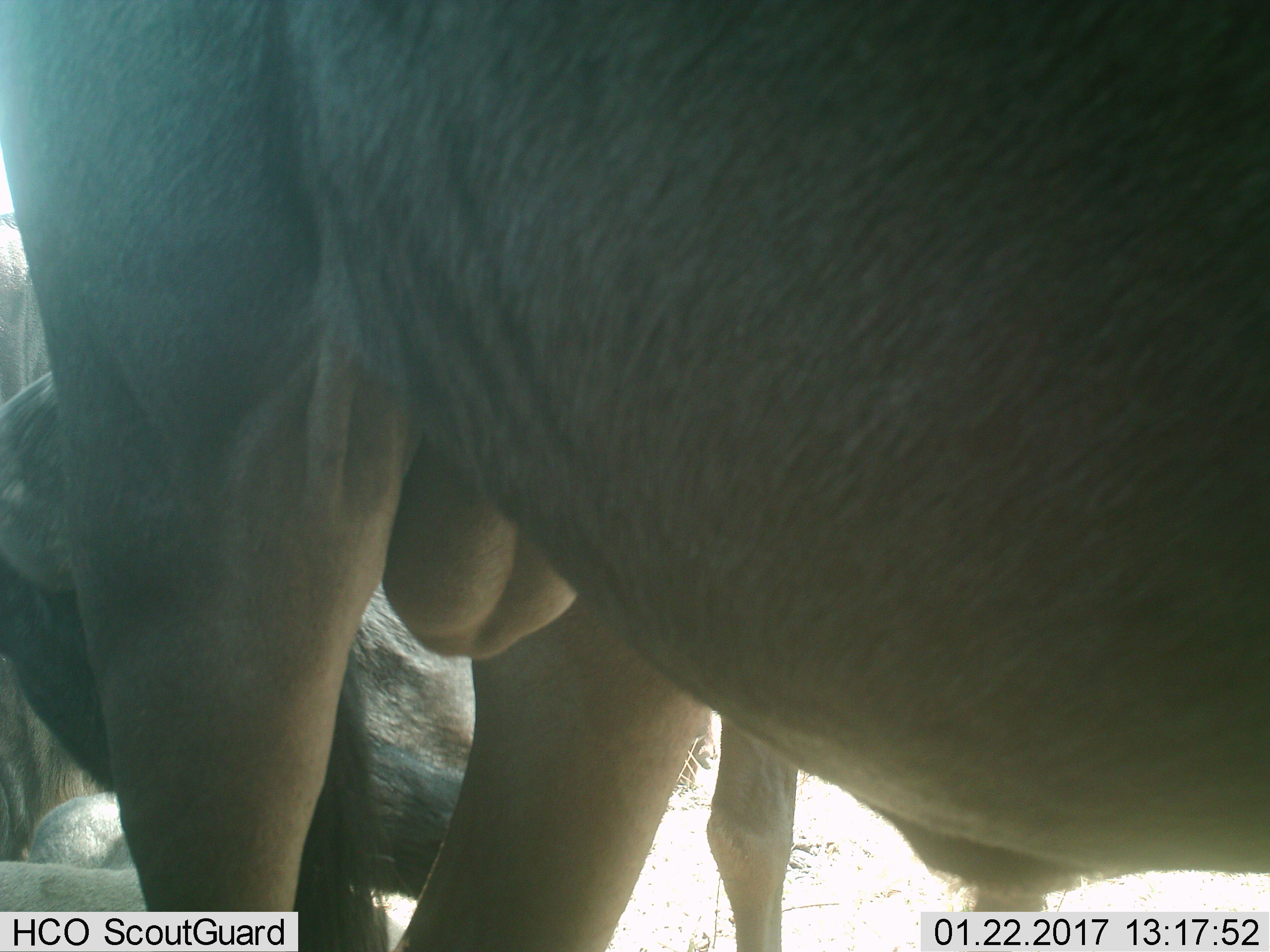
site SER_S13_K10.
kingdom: Animalia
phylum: Chordata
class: Mammalia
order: Artiodactyla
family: Bovidae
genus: Connochaetes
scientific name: Connochaetes taurinus taurinus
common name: blue wildebeest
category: wildebeestblue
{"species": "wildebeestblue (blue wildebeest) (Connochaetes taurinus taurinus)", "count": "2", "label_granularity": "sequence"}